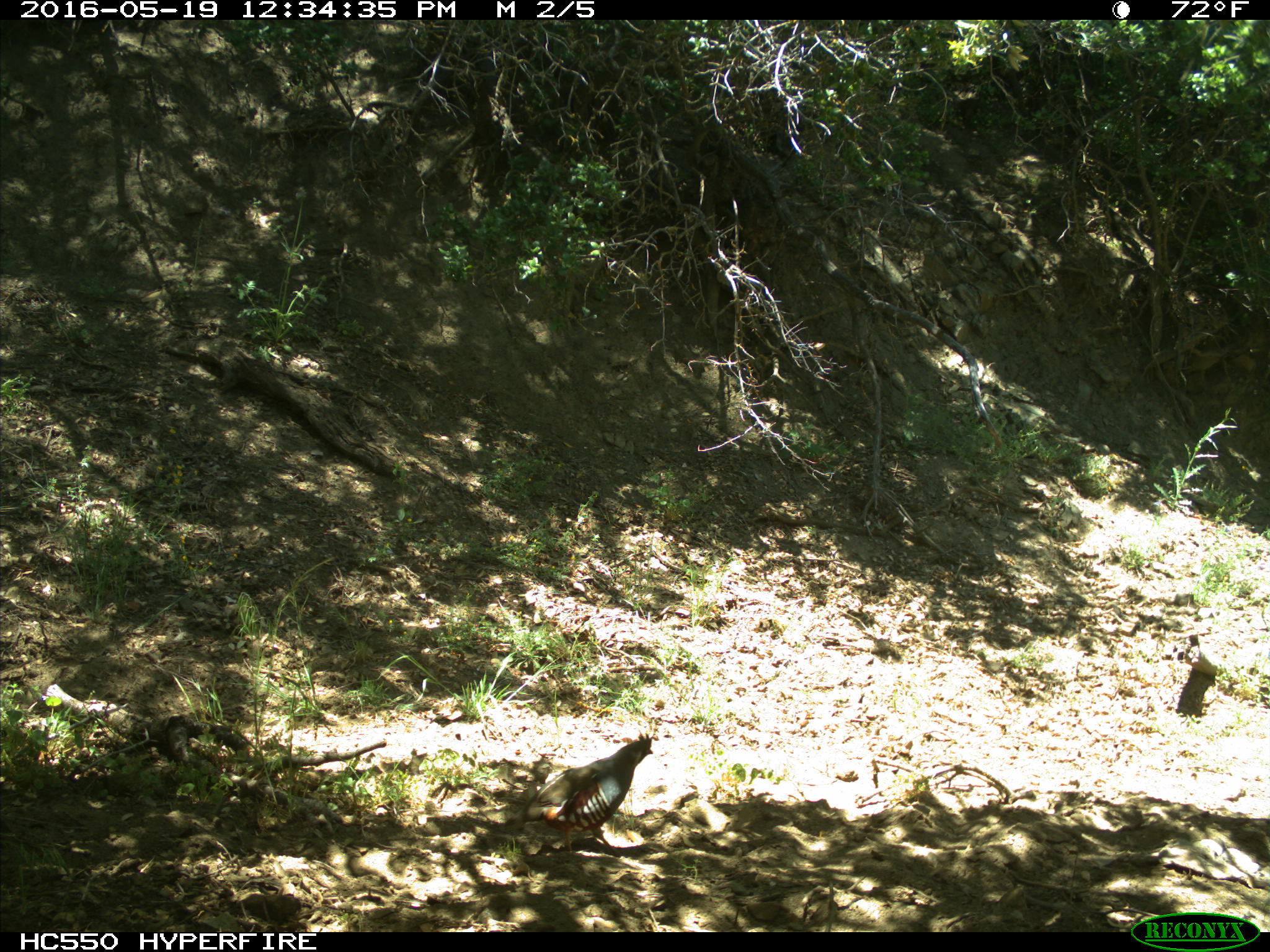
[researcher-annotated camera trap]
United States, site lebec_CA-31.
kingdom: Animalia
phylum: Chordata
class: Aves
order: Galliformes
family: Odontophoridae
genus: Callipepla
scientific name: Callipepla californica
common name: california quail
Callipepla californica (california quail).